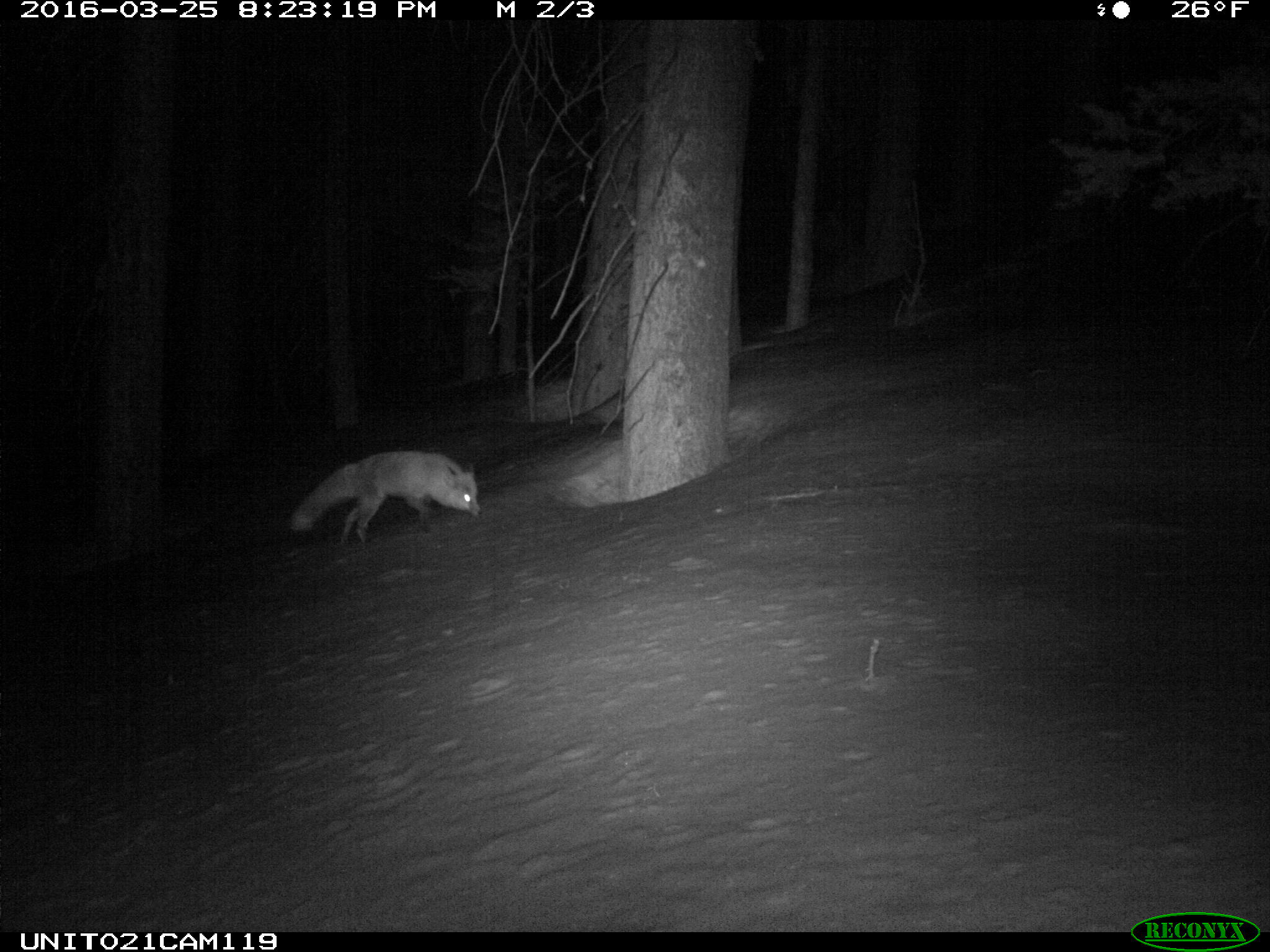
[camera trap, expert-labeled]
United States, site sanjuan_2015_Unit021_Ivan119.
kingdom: Animalia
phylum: Chordata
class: Mammalia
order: Carnivora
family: Canidae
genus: Vulpes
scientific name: Vulpes vulpes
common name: red fox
Vulpes vulpes (red fox).